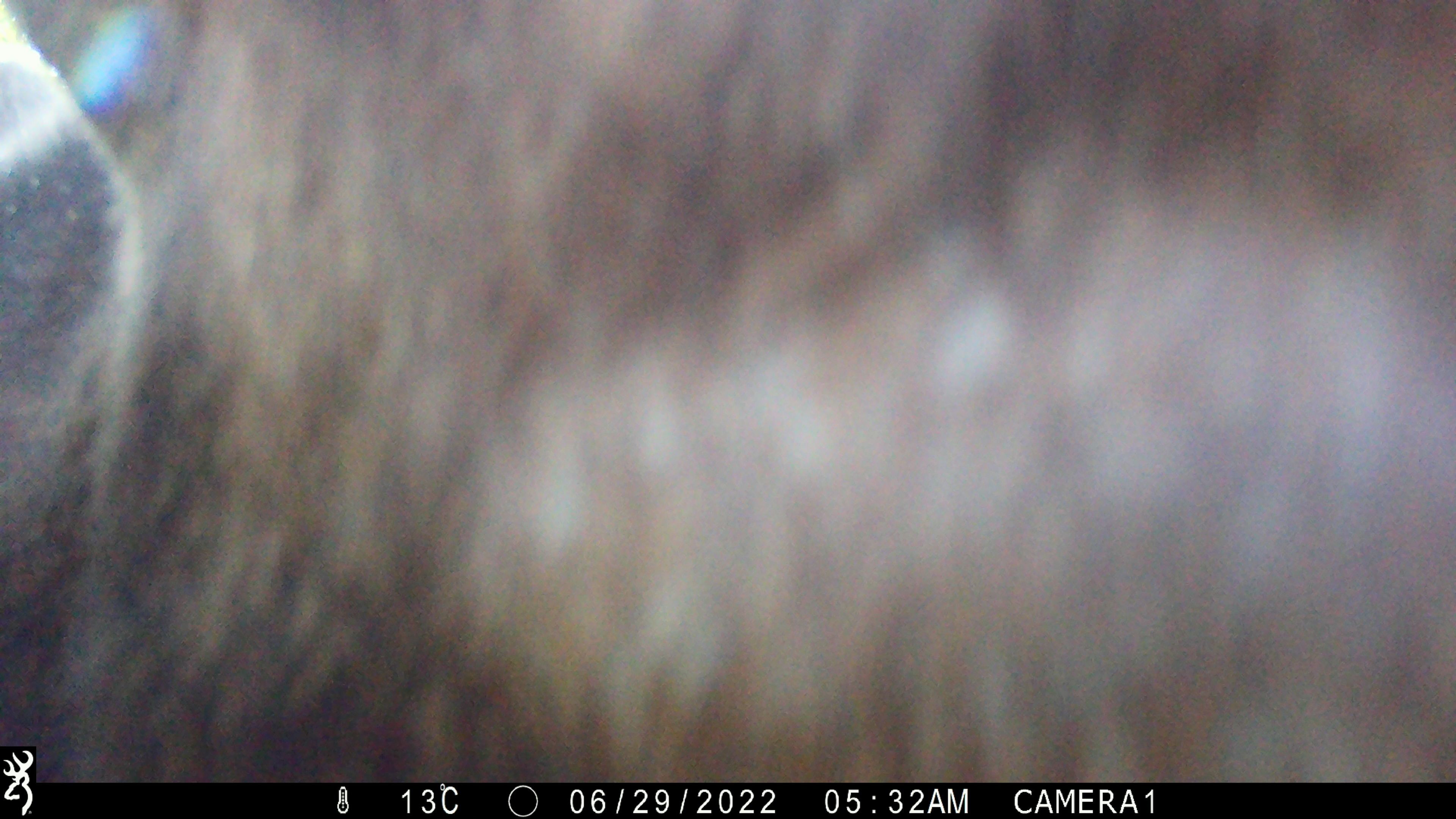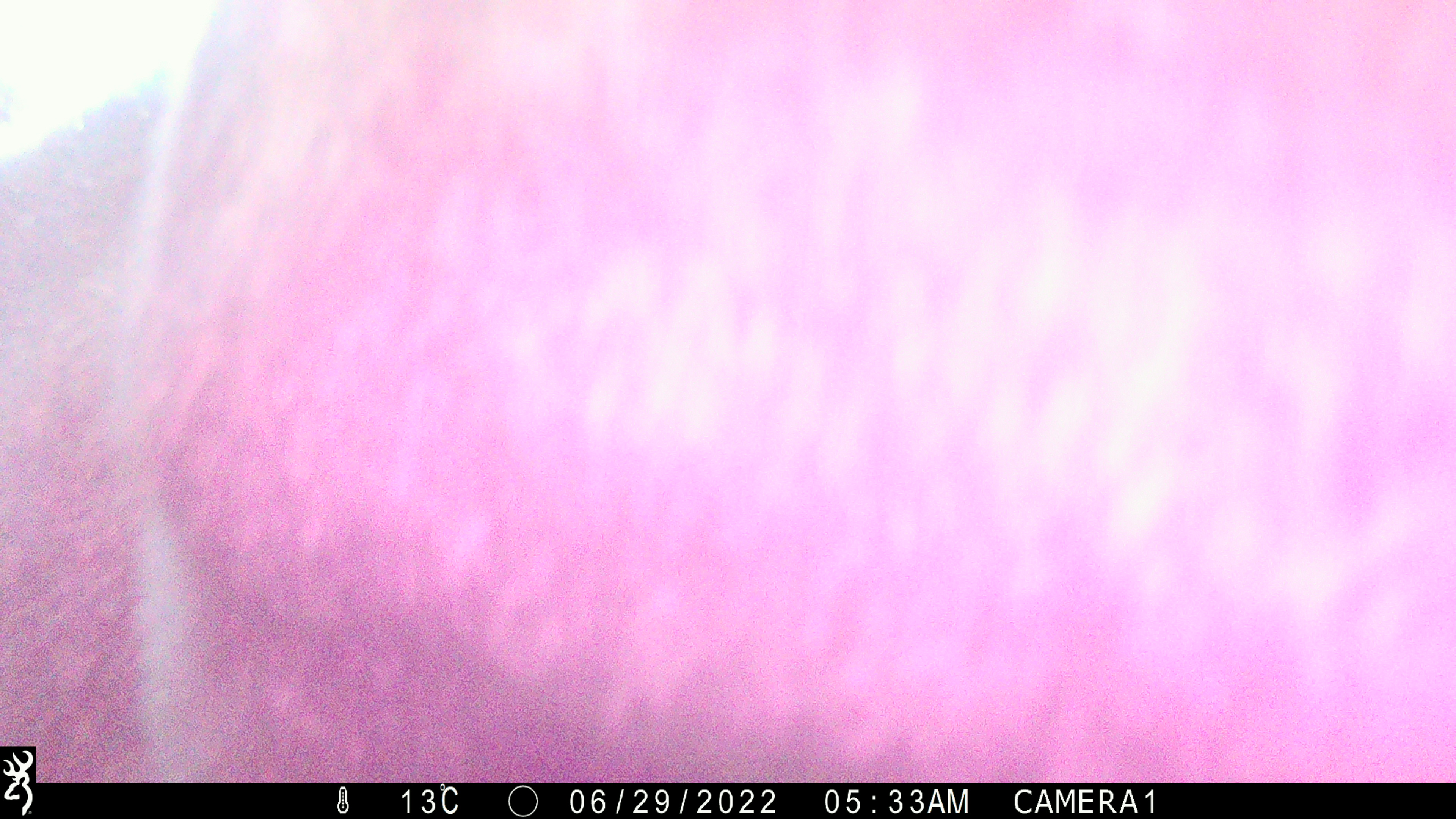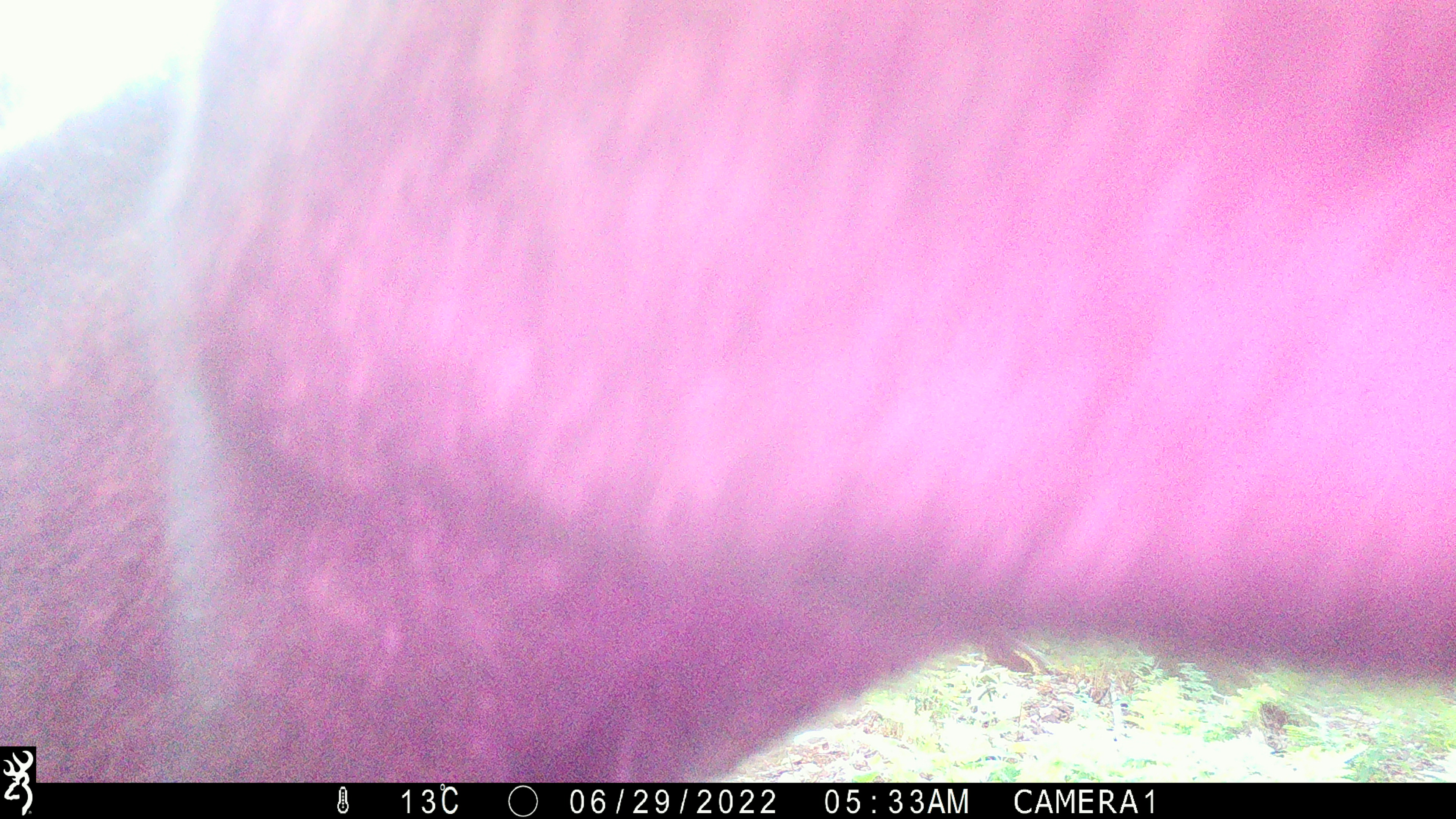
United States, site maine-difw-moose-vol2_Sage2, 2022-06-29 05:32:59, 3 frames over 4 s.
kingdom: Animalia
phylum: Chordata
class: Mammalia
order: Artiodactyla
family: Cervidae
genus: Alces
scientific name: Alces alces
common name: moose